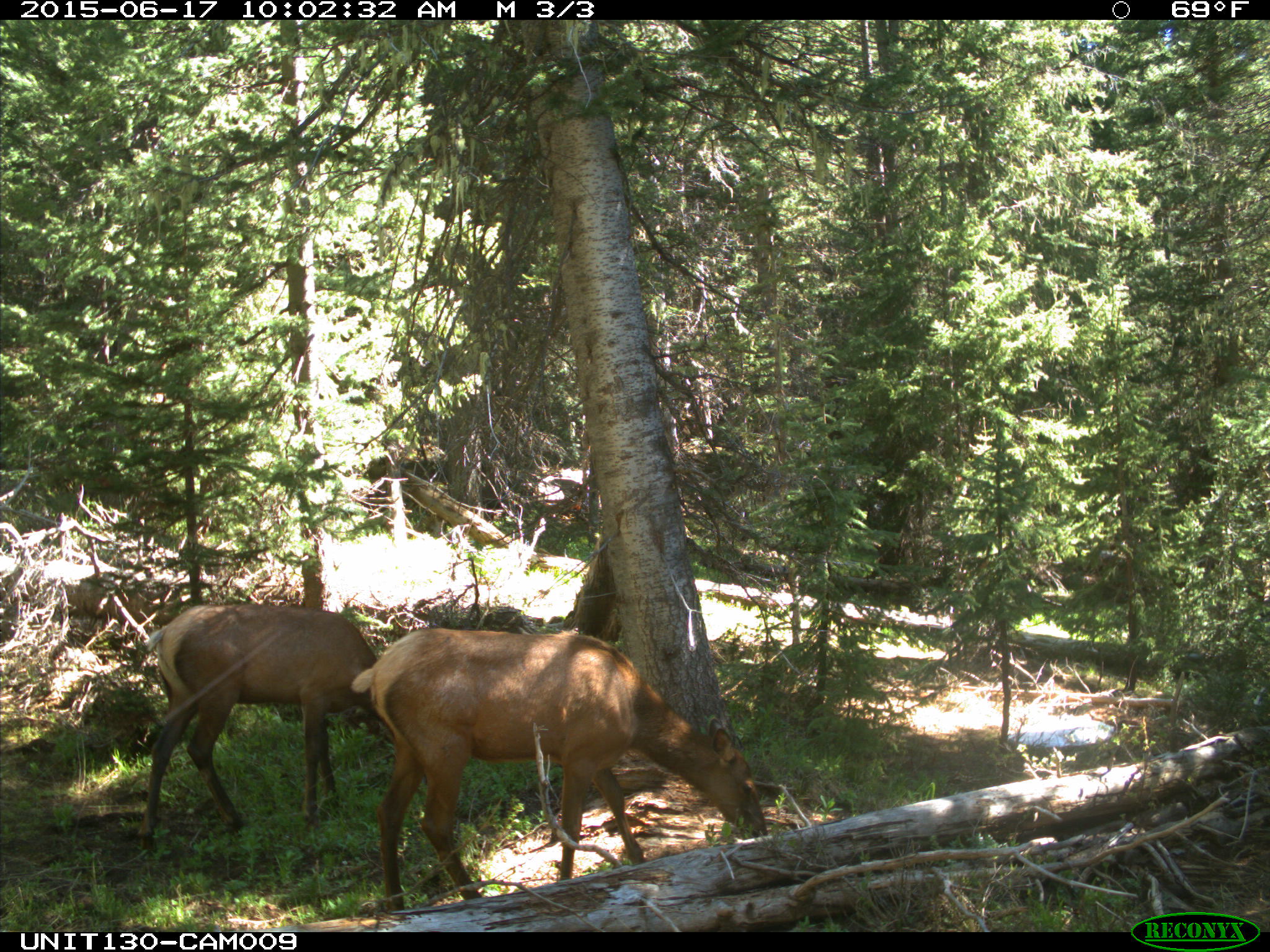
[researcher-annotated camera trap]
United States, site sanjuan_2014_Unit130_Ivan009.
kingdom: Animalia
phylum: Chordata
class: Mammalia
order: Artiodactyla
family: Cervidae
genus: Cervus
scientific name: Cervus elaphus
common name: red deer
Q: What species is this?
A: Cervus elaphus (red deer).